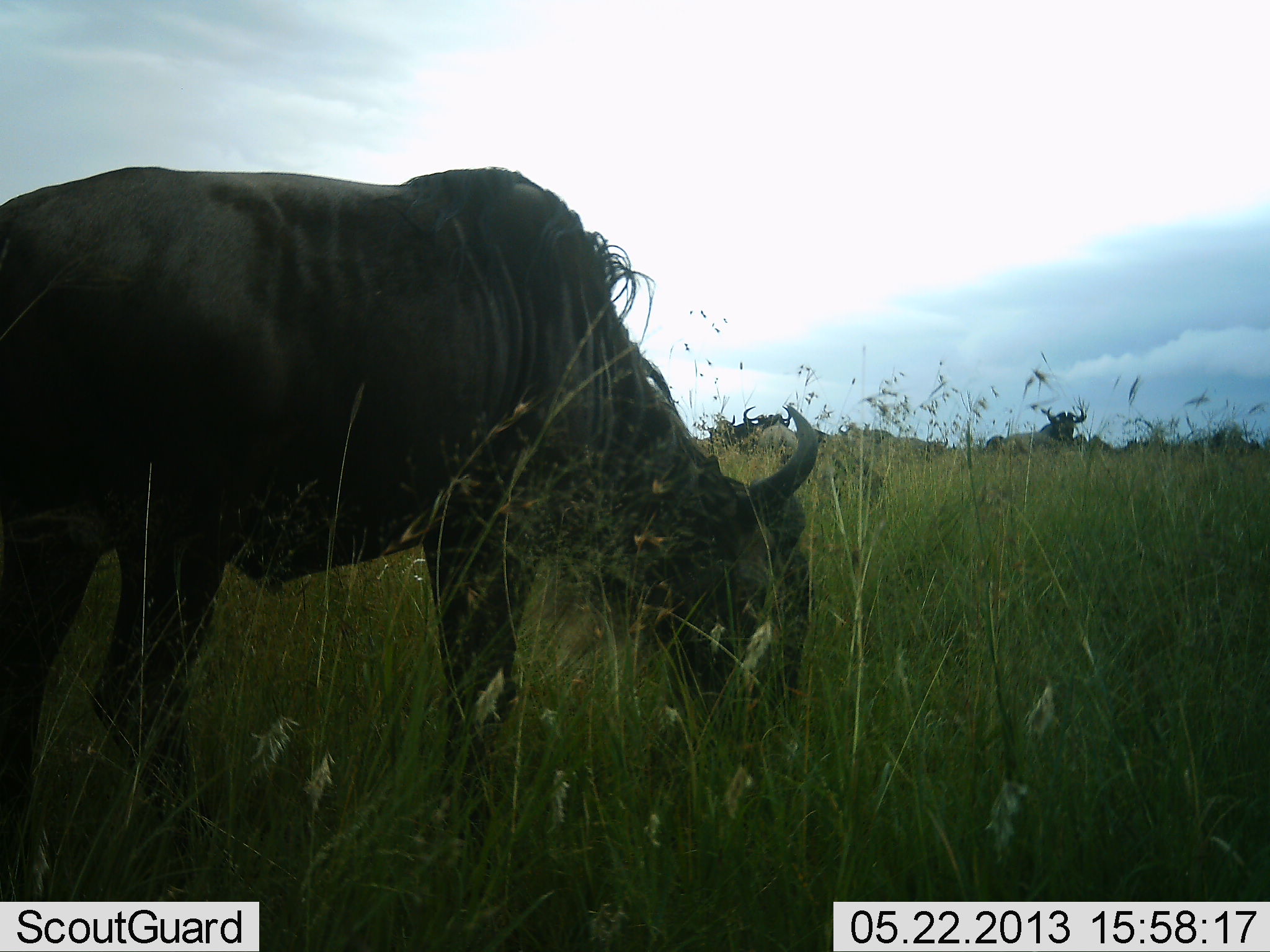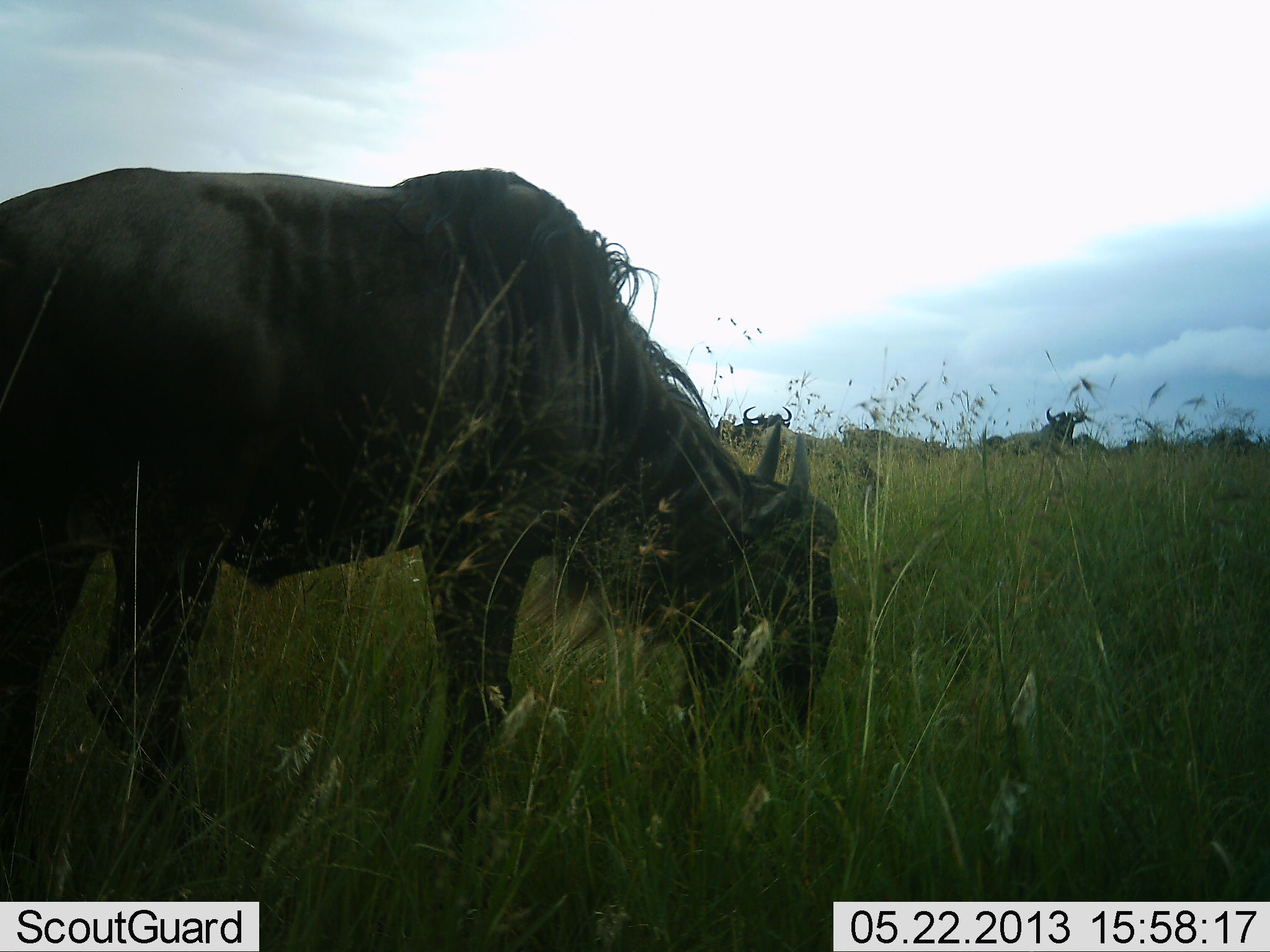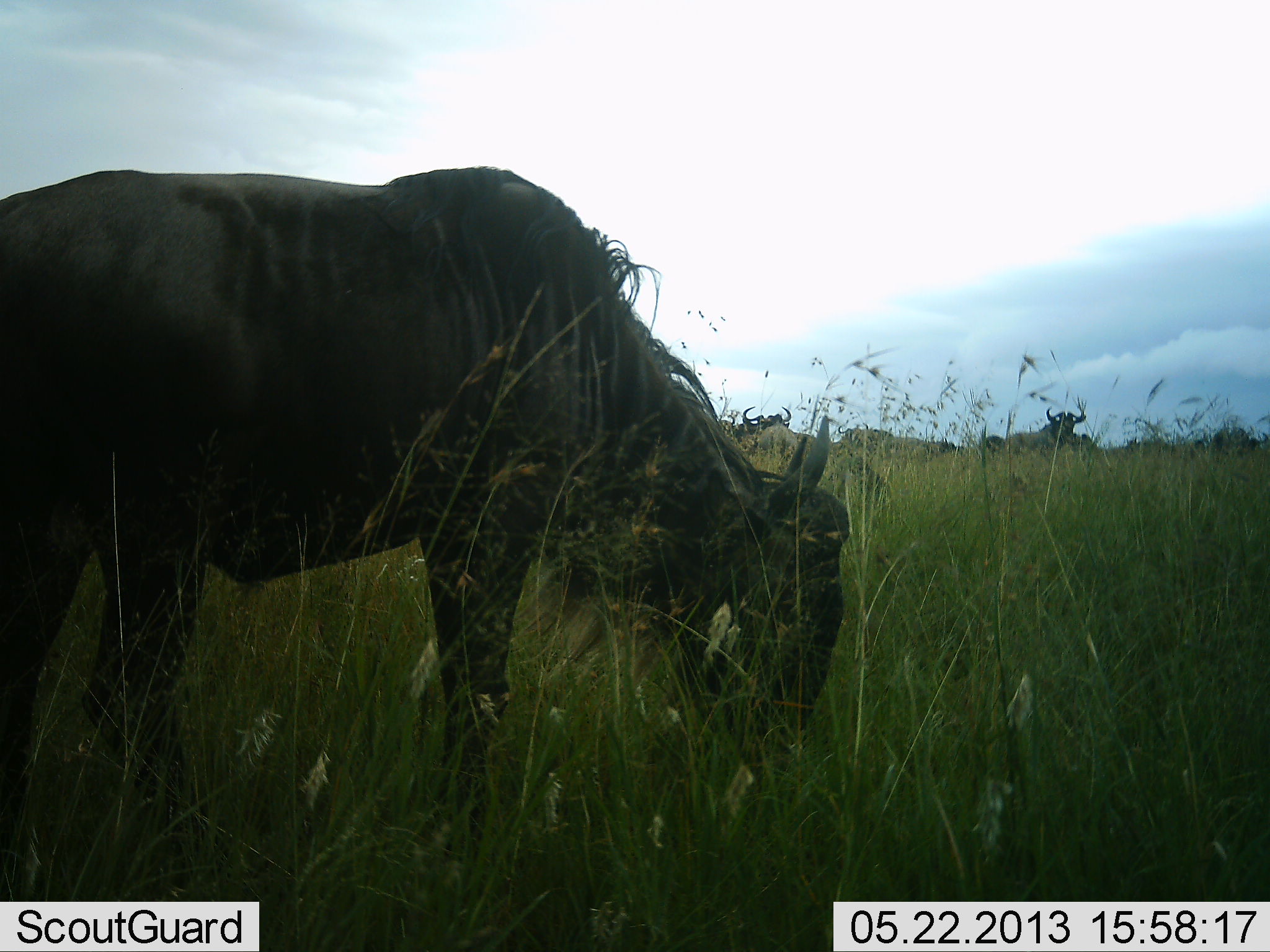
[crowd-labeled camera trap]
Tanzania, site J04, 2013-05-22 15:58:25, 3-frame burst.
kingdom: Animalia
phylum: Chordata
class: Mammalia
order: Artiodactyla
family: Bovidae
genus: Connochaetes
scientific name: Connochaetes taurinus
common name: blue wildebeest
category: wildebeest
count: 1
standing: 39%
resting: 4%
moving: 4%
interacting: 0%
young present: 0%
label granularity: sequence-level